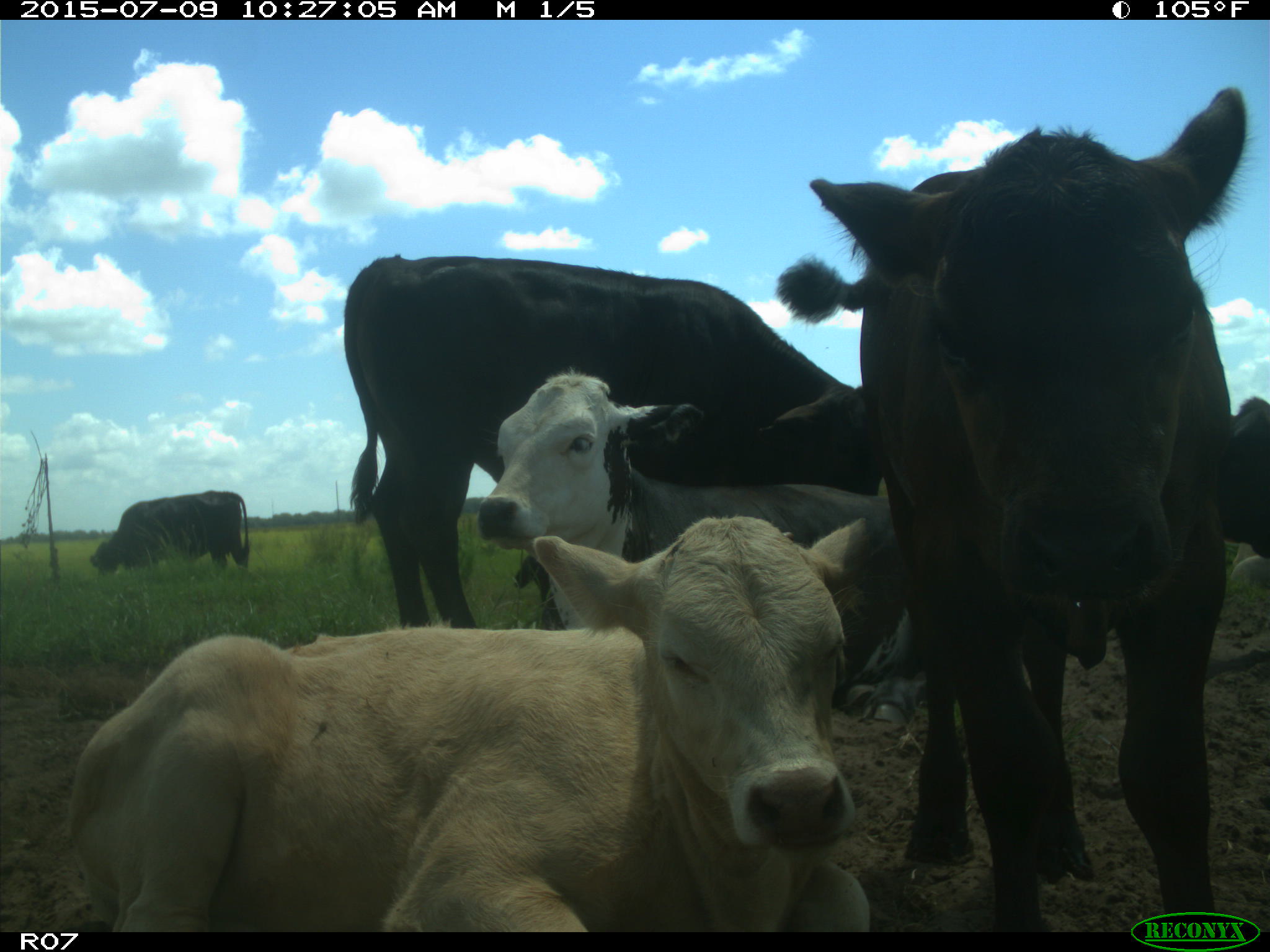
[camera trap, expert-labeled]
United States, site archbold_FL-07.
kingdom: Animalia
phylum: Chordata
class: Mammalia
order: Artiodactyla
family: Bovidae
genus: Bos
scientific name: Bos taurus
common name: domestic cow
Bos taurus (domestic cow).